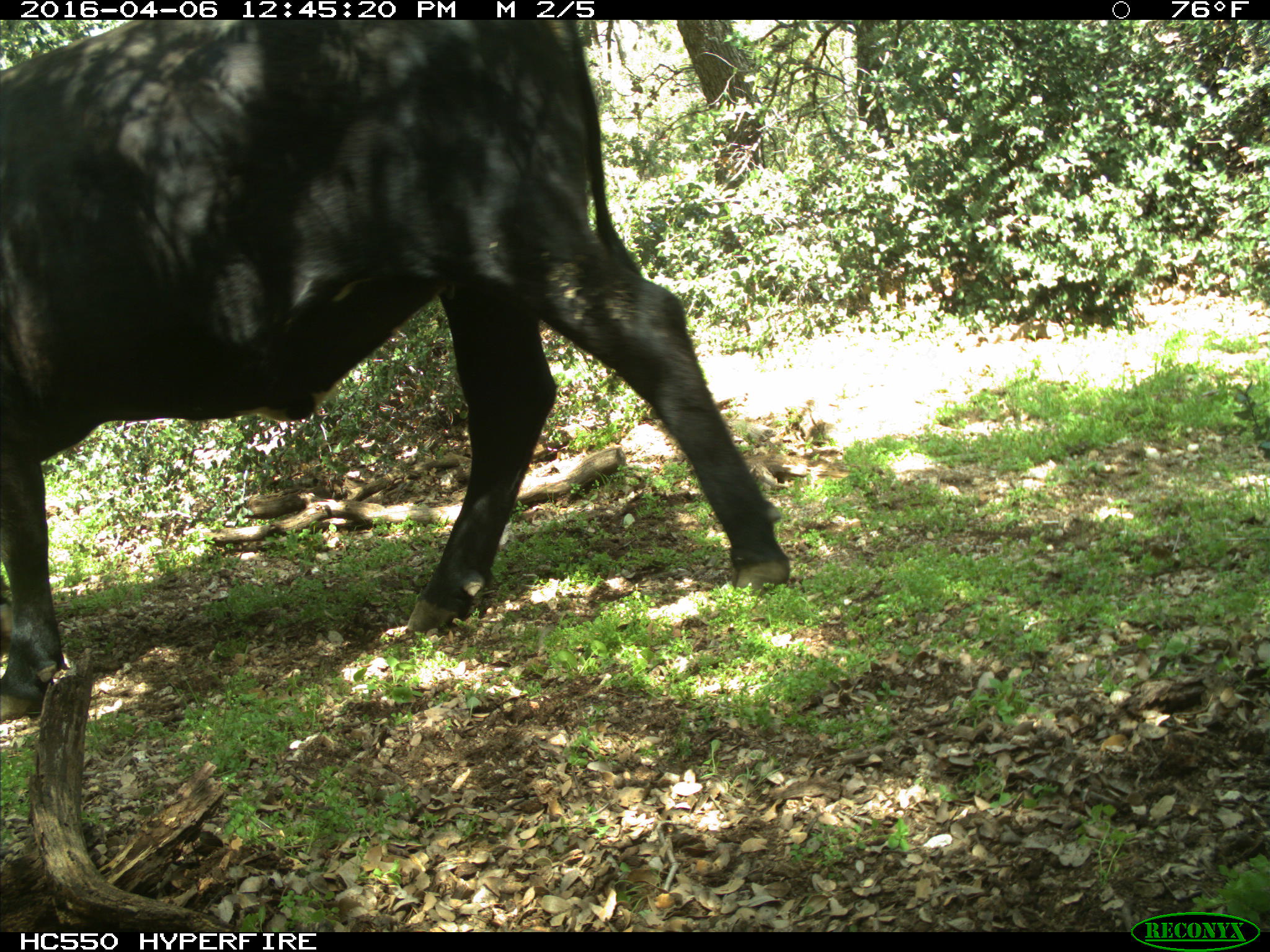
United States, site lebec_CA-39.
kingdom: Animalia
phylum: Chordata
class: Mammalia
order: Artiodactyla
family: Bovidae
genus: Bos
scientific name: Bos taurus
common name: domestic cow